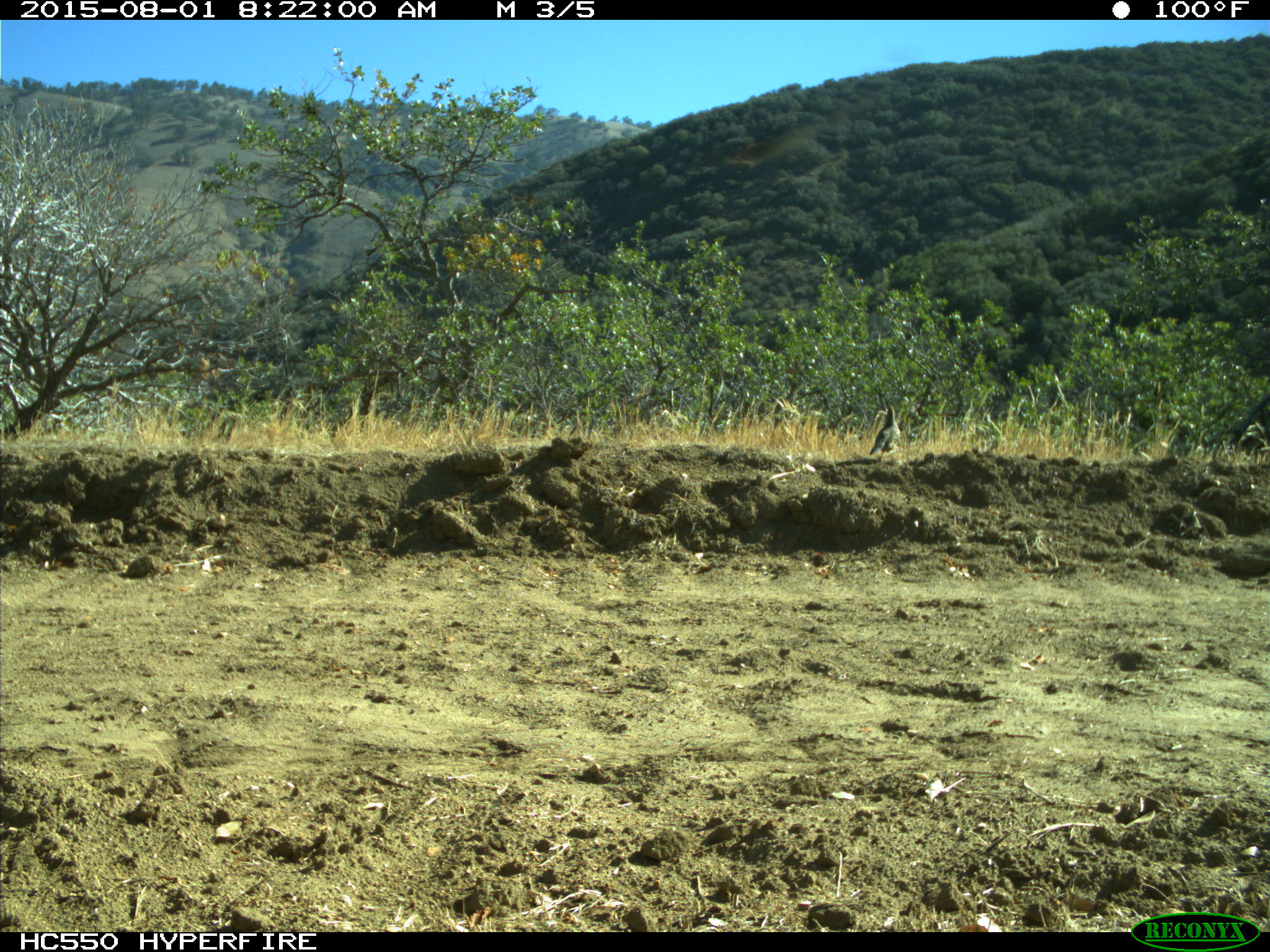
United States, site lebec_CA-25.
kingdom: Animalia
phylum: Chordata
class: Aves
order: Galliformes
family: Odontophoridae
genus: Callipepla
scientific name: Callipepla californica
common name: california quail